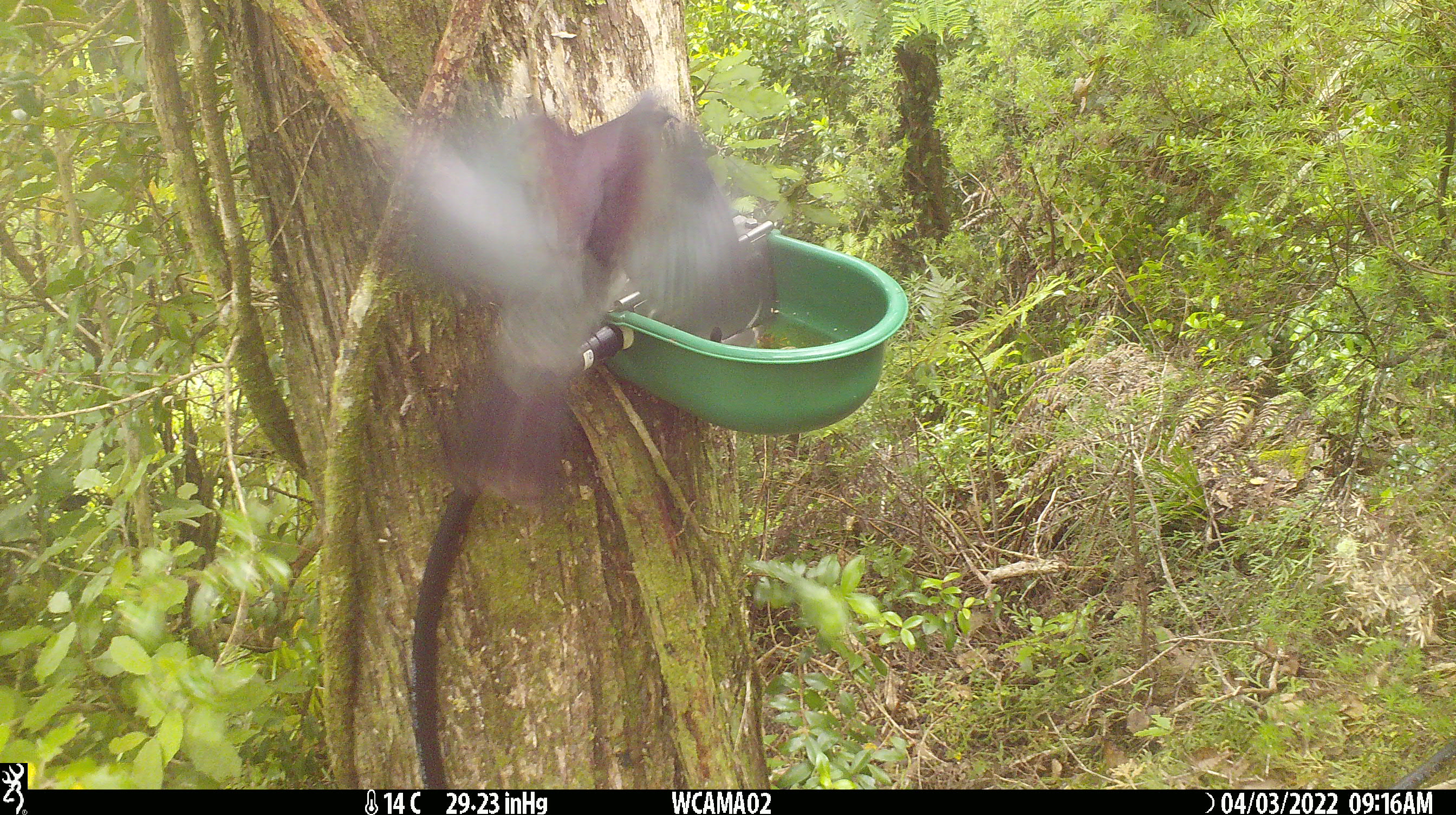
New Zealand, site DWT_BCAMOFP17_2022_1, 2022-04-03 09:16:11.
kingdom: Animalia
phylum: Chordata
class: Aves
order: Columbiformes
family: Columbidae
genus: Hemiphaga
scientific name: Hemiphaga novaeseelandiae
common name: new zealand pigeon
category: kereru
Kereru (new zealand pigeon) (Hemiphaga novaeseelandiae).